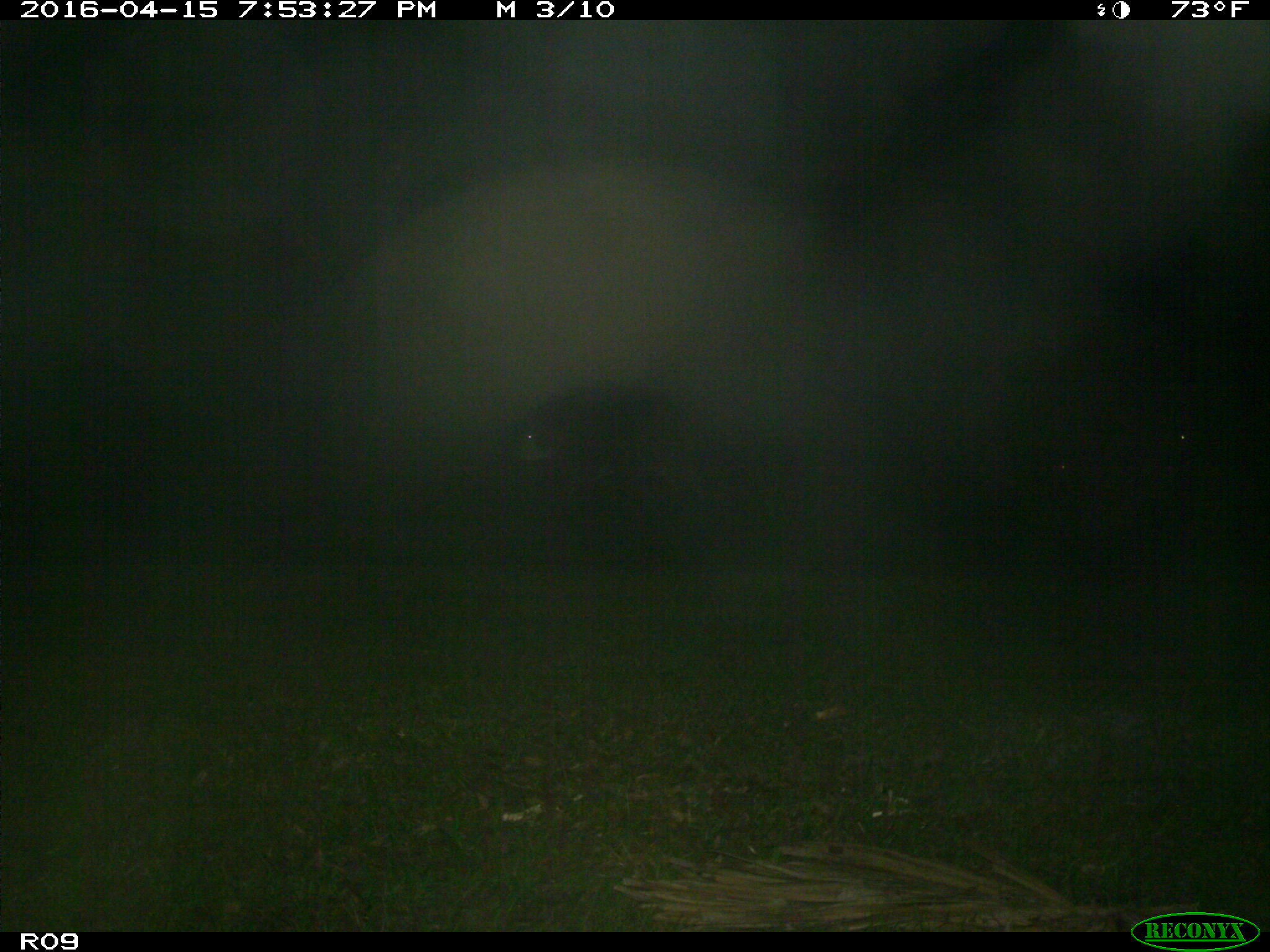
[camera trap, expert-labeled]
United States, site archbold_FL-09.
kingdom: Animalia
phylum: Chordata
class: Mammalia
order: Artiodactyla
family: Bovidae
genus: Bos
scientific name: Bos taurus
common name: domestic cow